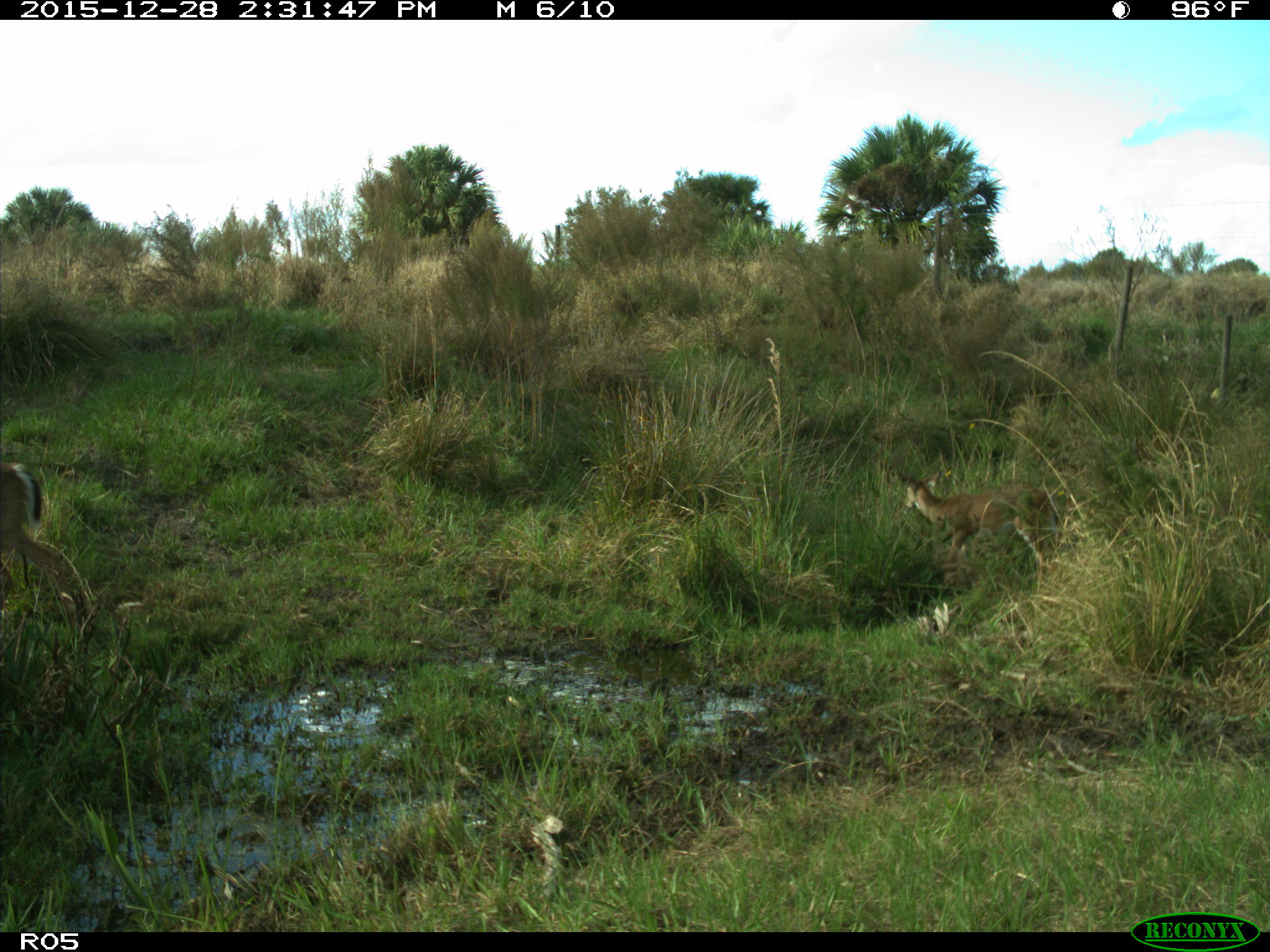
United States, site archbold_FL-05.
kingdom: Animalia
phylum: Chordata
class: Mammalia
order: Artiodactyla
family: Cervidae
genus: Odocoileus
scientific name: Odocoileus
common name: deer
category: unidentified deer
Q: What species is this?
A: Unidentified deer (deer) (Odocoileus).